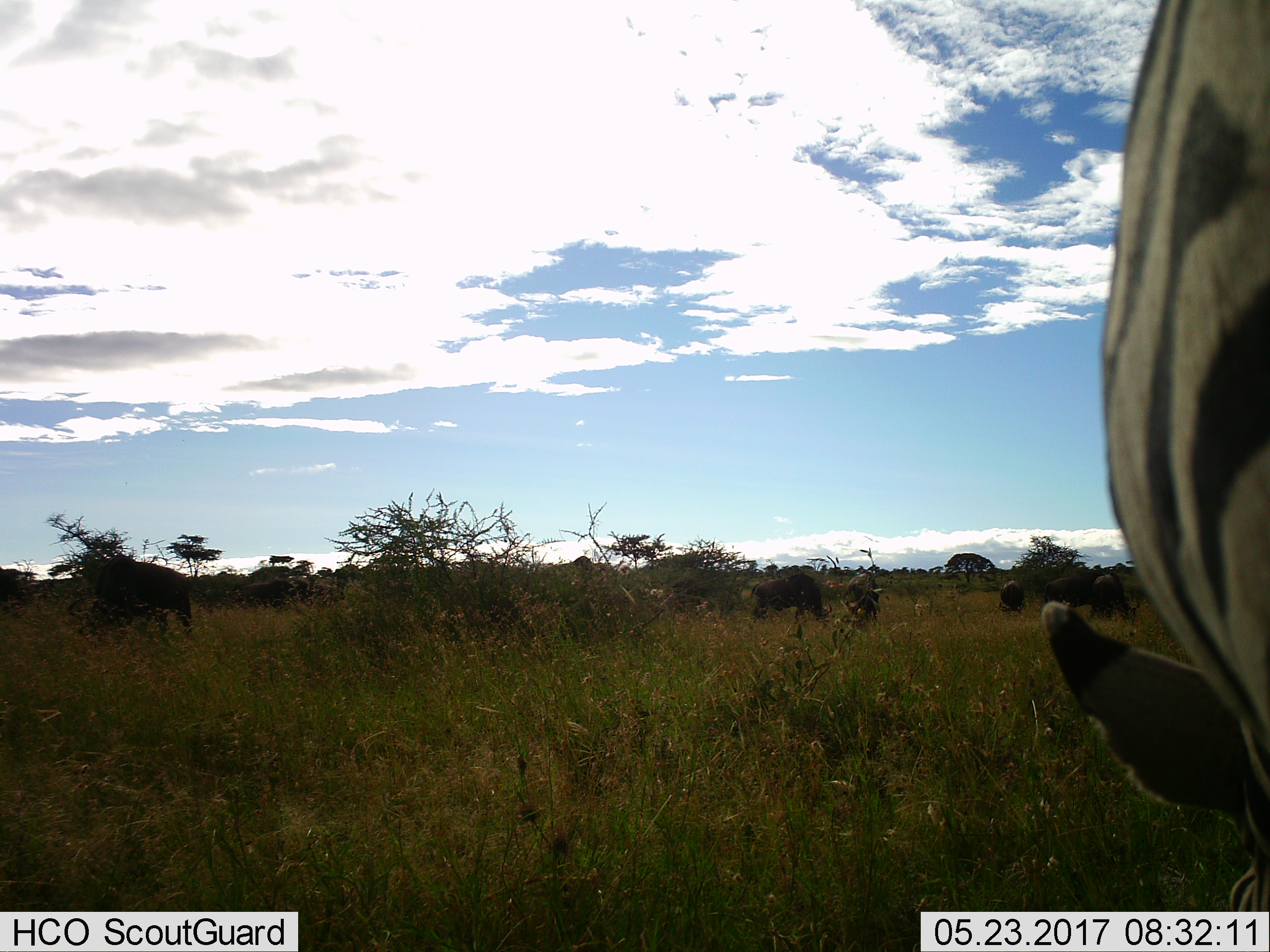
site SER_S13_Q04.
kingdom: Animalia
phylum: Chordata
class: Mammalia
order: Artiodactyla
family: Bovidae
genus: Connochaetes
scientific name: Connochaetes taurinus taurinus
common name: blue wildebeest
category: wildebeestblue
Wildebeestblue (blue wildebeest) (Connochaetes taurinus taurinus), count 6. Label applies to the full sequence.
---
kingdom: Animalia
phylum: Chordata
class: Mammalia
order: Perissodactyla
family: Equidae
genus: Equus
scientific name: Equus quagga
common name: plains zebra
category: zebraplains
Zebraplains (plains zebra) (Equus quagga), count 1. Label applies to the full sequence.